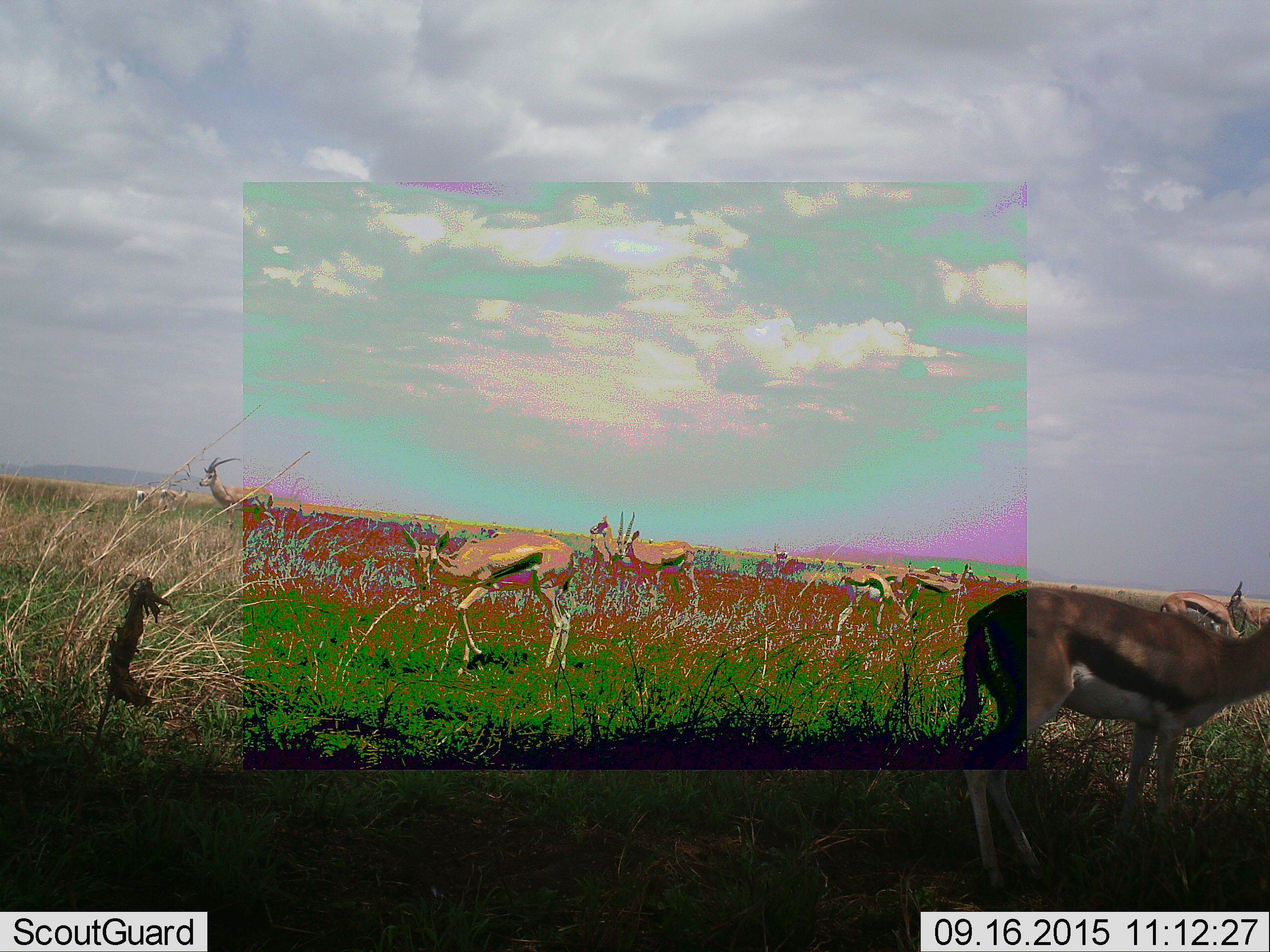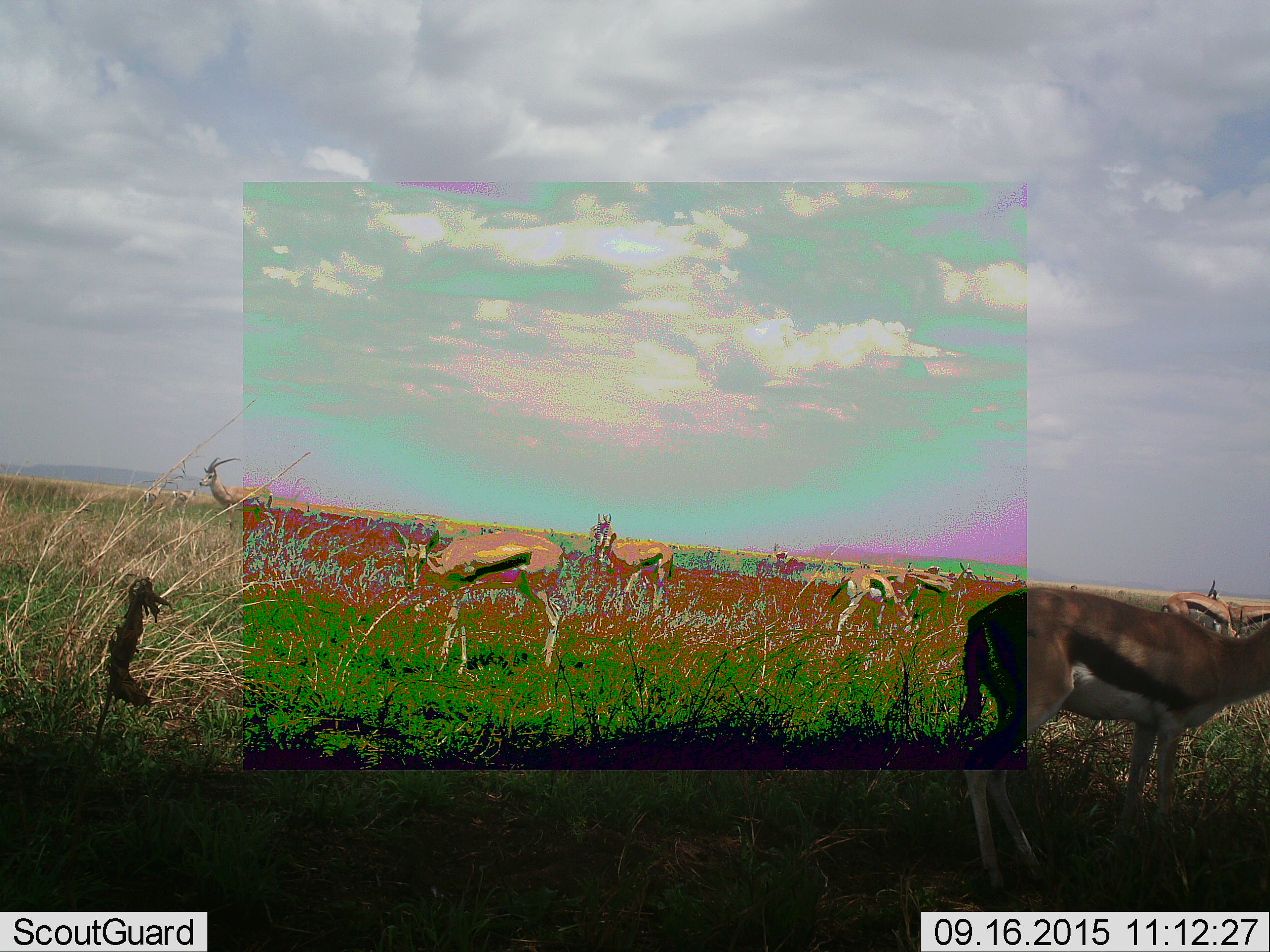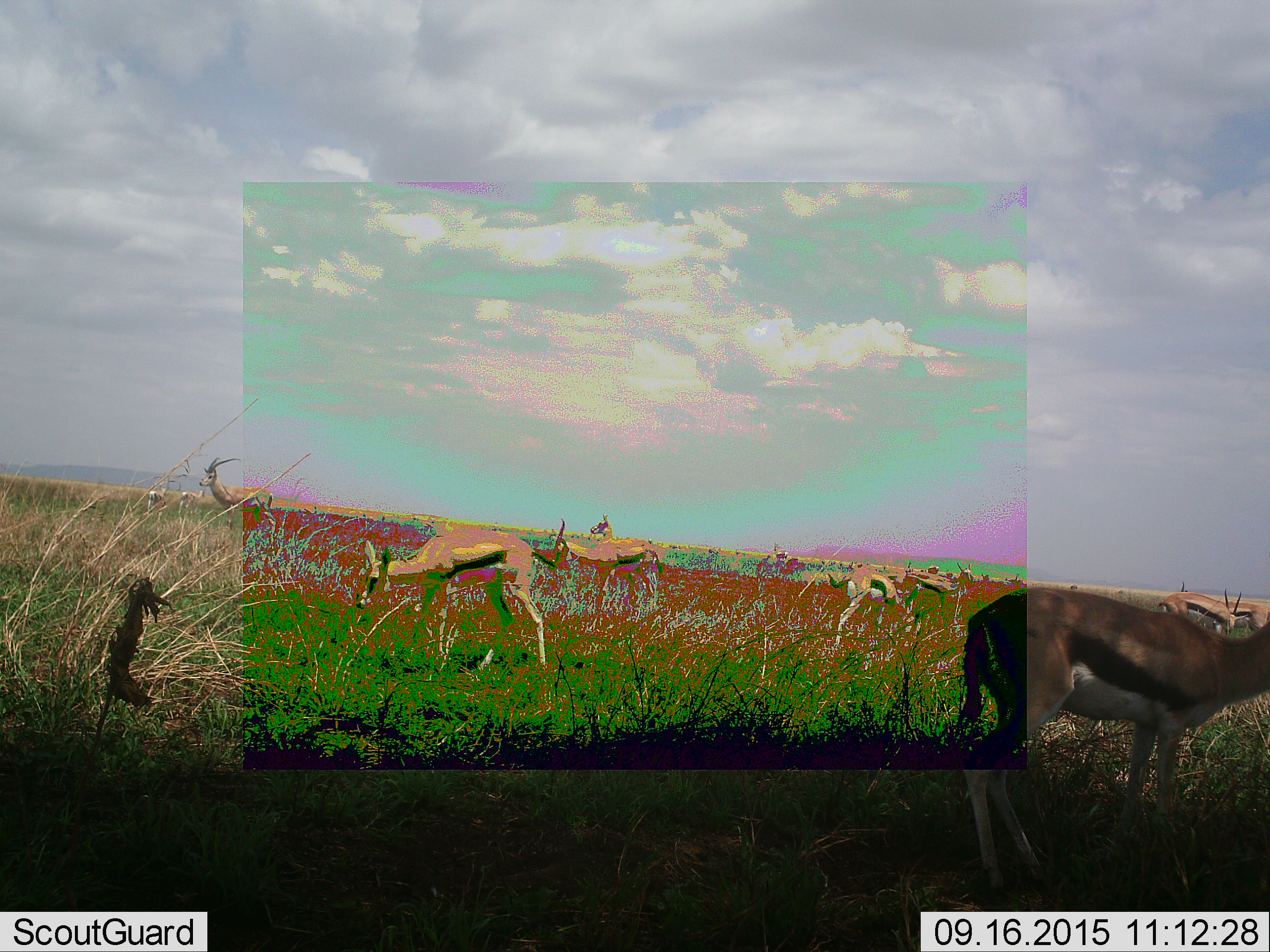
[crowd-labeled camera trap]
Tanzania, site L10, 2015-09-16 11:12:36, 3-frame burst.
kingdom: Animalia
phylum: Chordata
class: Mammalia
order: Artiodactyla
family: Bovidae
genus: Eudorcas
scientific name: Eudorcas thomsonii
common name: thomson's gazelle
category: gazellethomsons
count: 11-50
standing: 90%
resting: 0%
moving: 70%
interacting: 0%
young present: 10%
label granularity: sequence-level